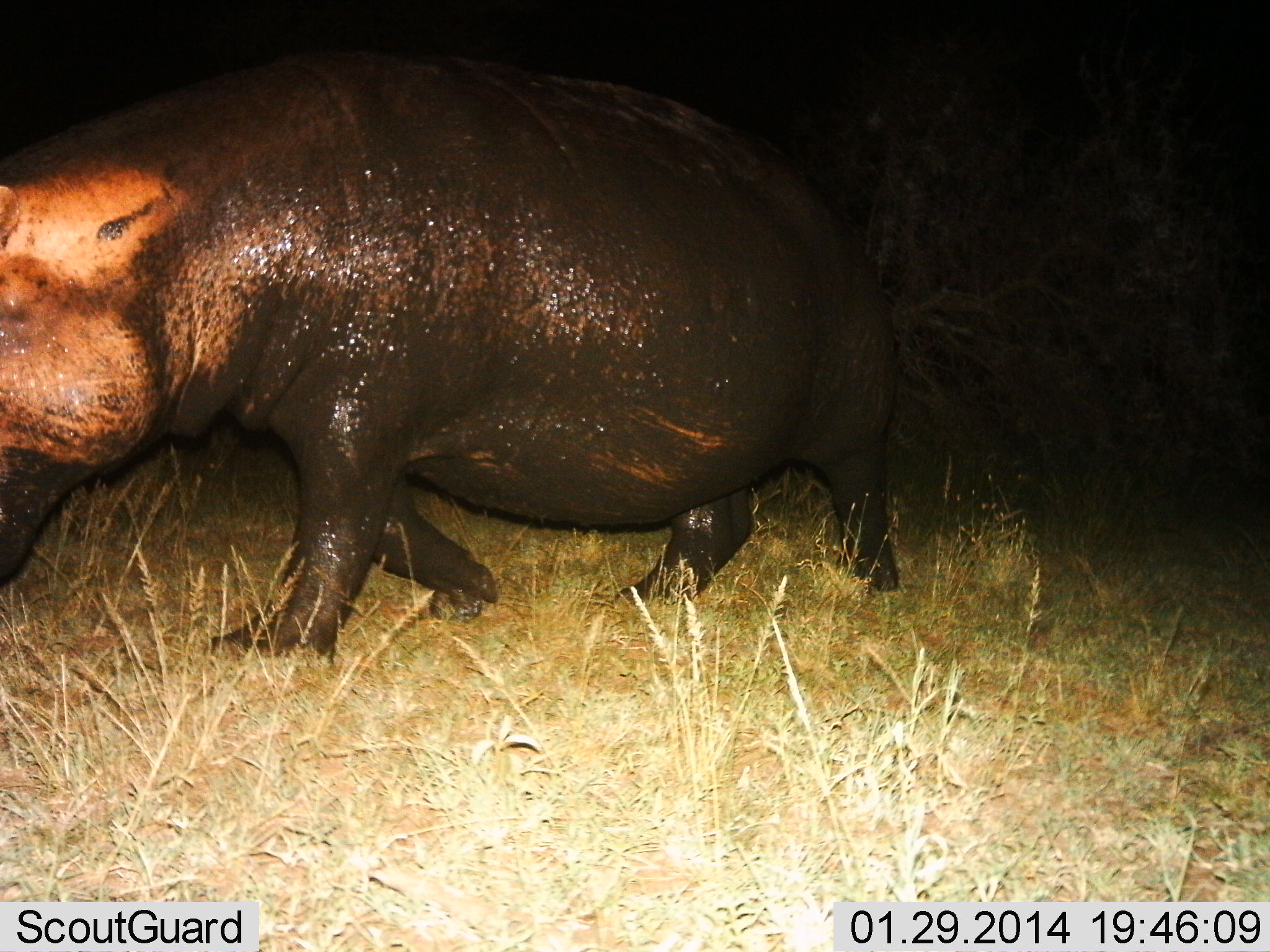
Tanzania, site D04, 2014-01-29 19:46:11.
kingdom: Animalia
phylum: Chordata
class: Mammalia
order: Artiodactyla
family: Hippopotamidae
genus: Hippopotamus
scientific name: Hippopotamus amphibius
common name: hippopotamus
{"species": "hippopotamus (Hippopotamus amphibius)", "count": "1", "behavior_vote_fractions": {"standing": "20%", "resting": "0%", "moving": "80%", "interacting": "0%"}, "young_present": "0%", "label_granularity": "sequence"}